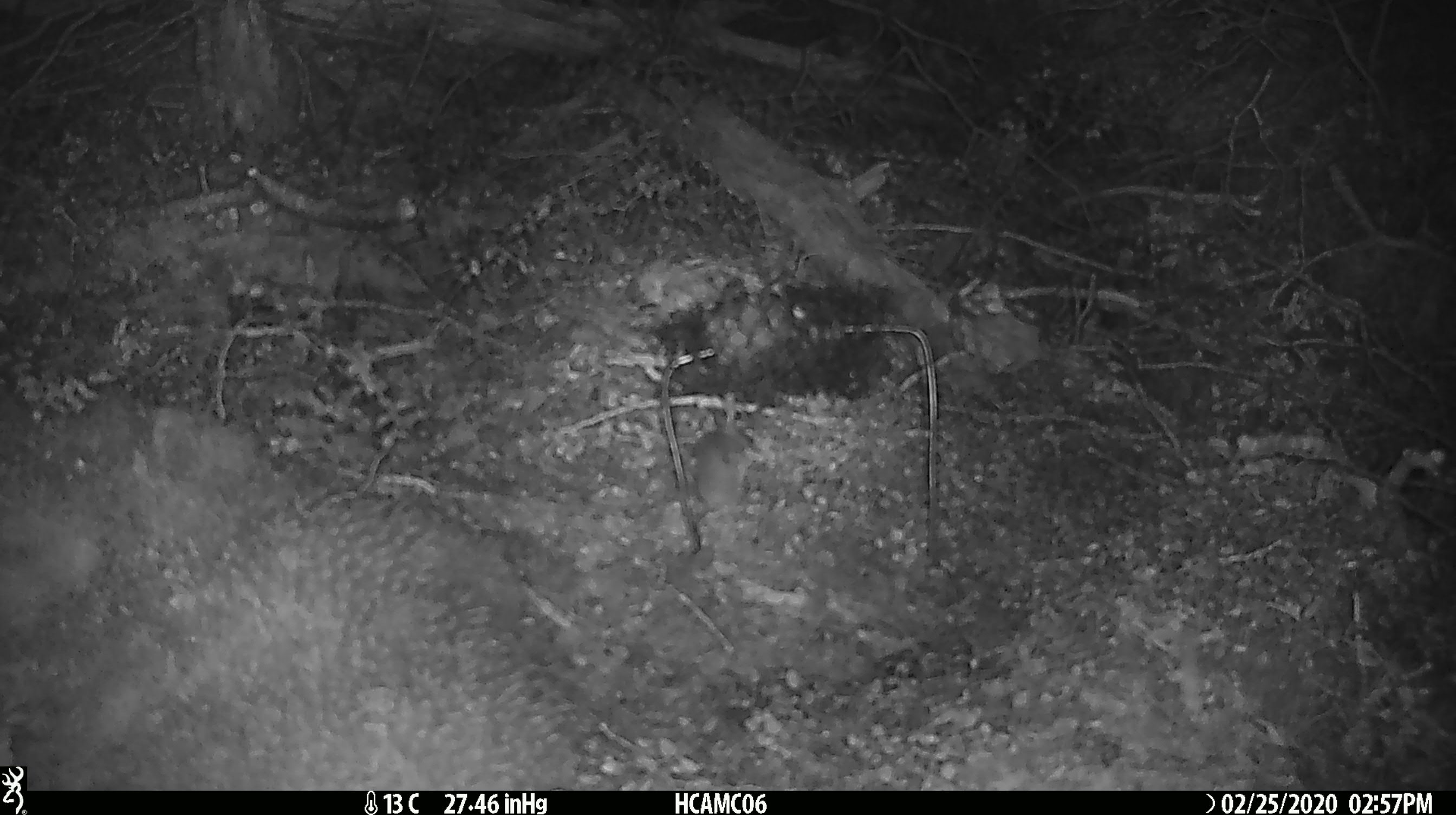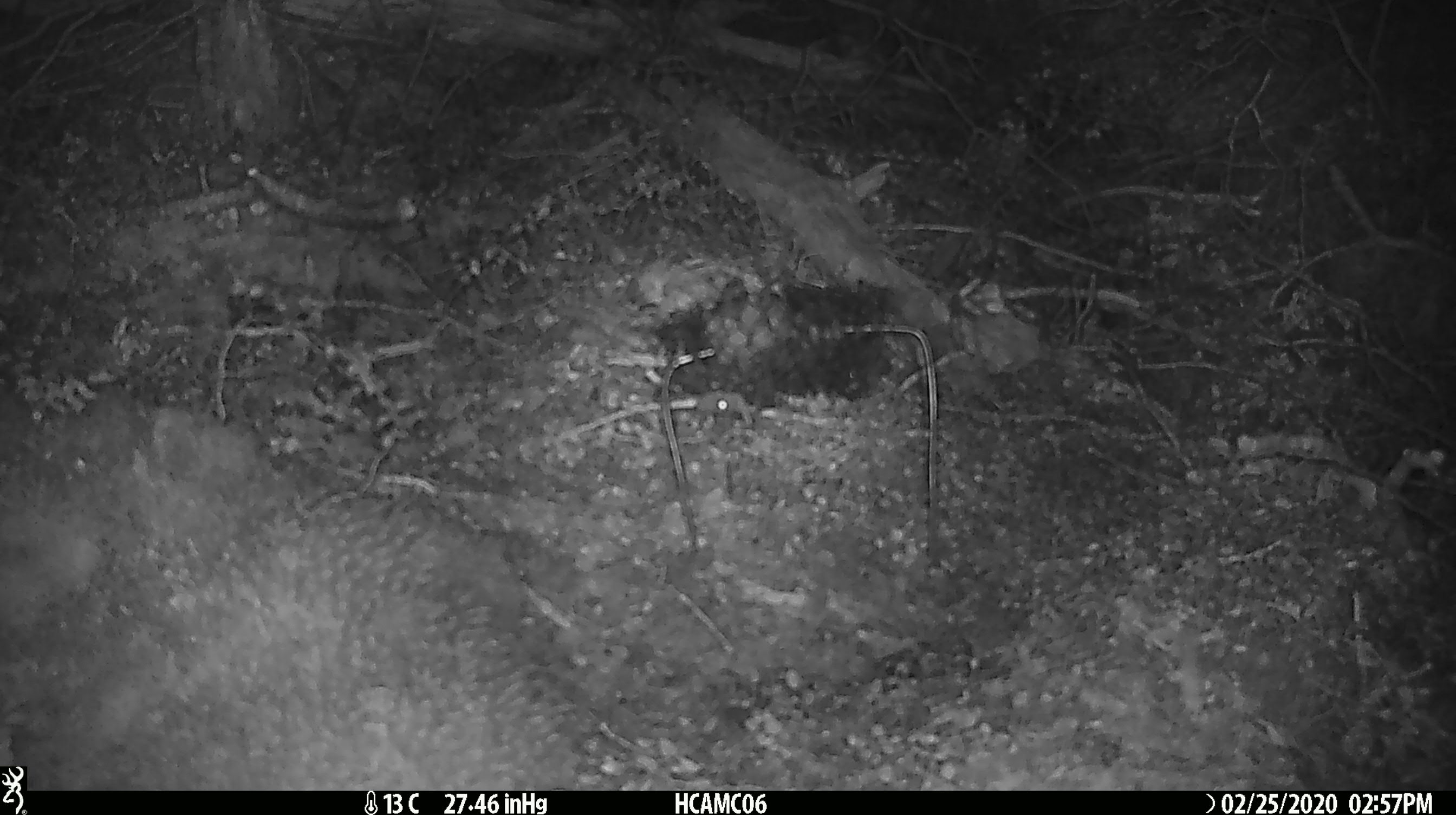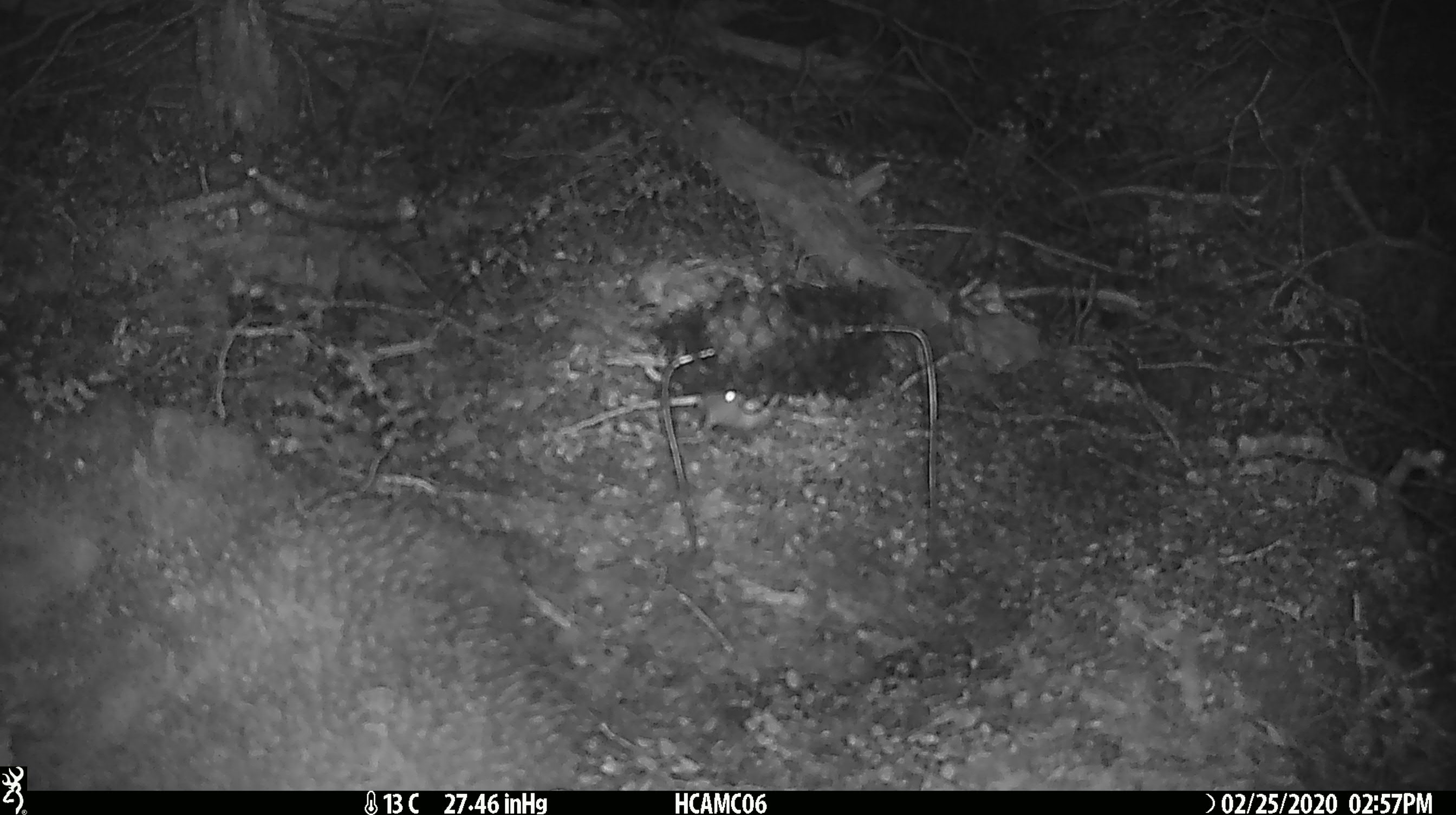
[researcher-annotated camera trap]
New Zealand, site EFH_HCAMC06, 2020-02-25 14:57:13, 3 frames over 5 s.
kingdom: Animalia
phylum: Chordata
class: Mammalia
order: Rodentia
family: Muridae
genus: Mus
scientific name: Mus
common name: mouse